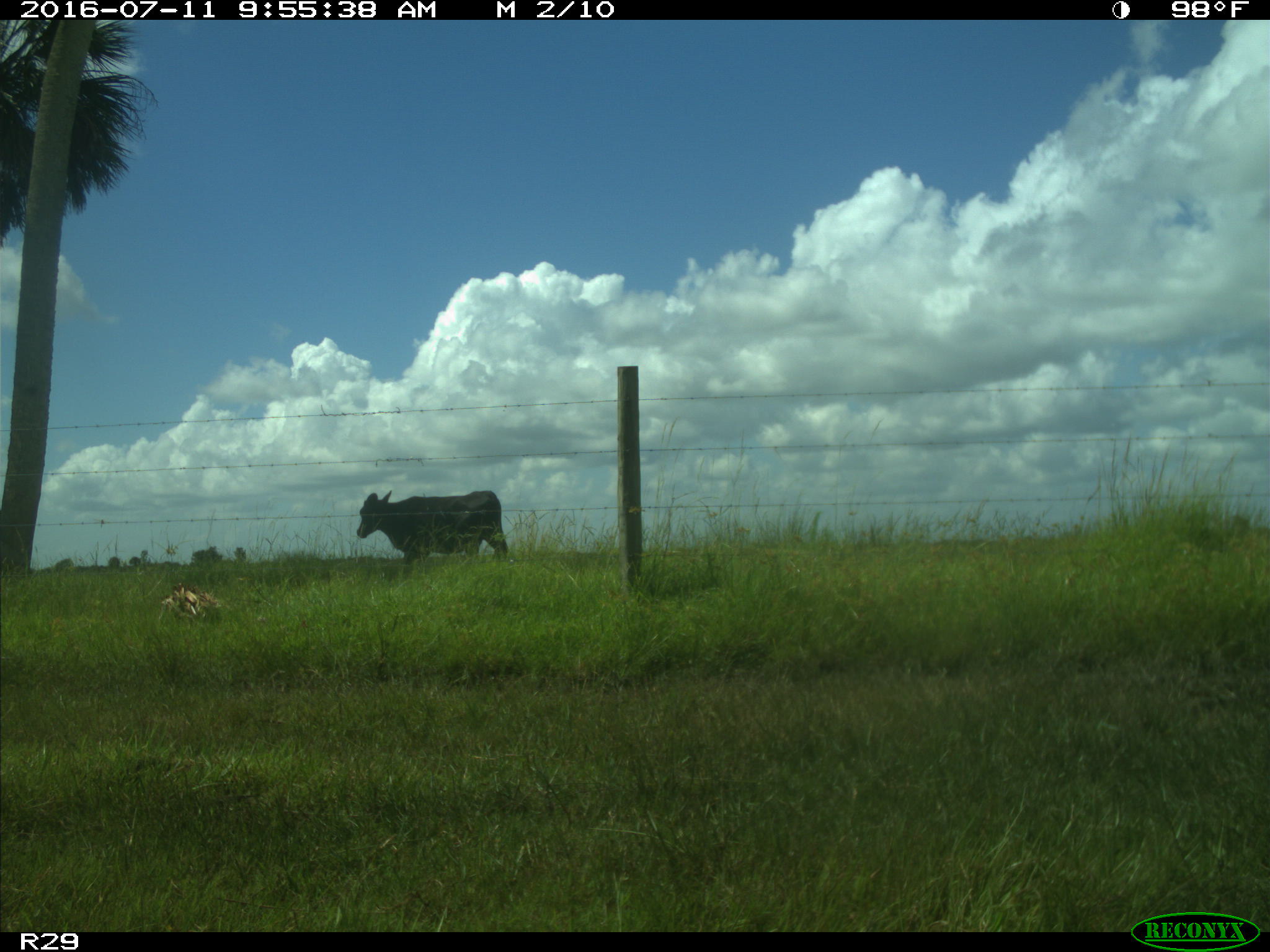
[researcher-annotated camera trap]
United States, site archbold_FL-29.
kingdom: Animalia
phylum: Chordata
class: Mammalia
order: Artiodactyla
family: Bovidae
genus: Bos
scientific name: Bos taurus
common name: domestic cow